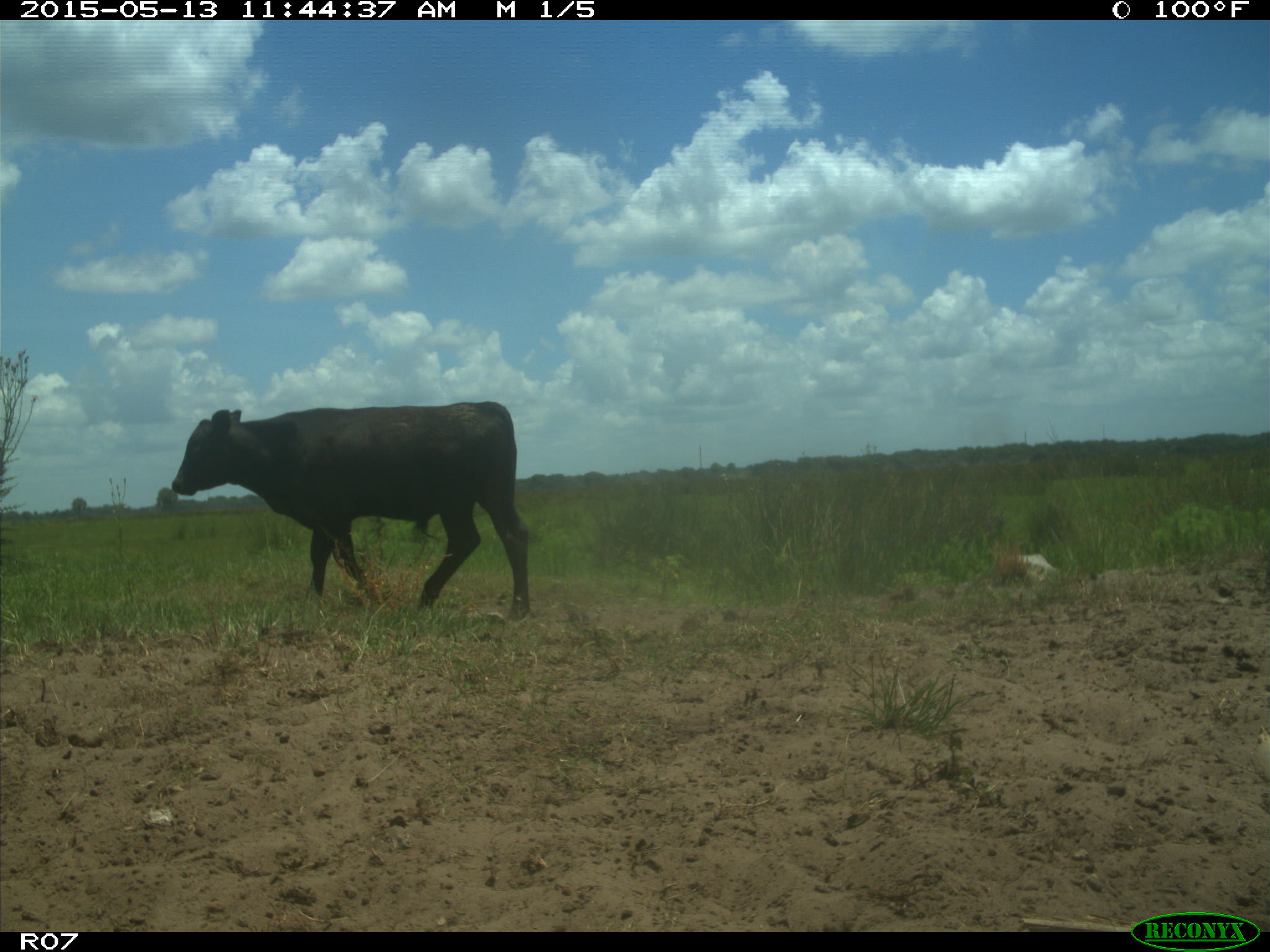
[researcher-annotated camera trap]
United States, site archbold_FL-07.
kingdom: Animalia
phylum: Chordata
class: Mammalia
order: Artiodactyla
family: Bovidae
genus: Bos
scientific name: Bos taurus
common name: domestic cow